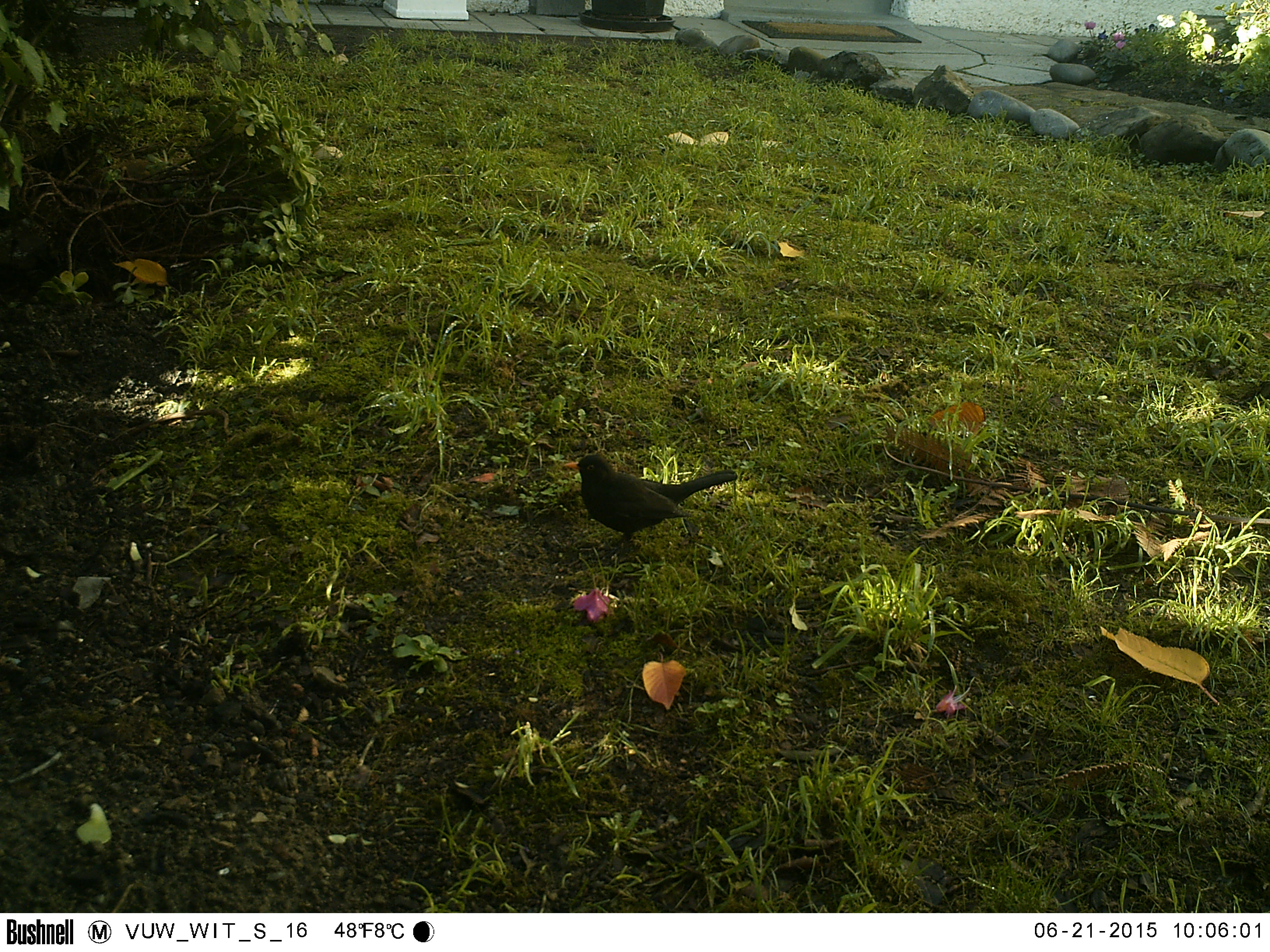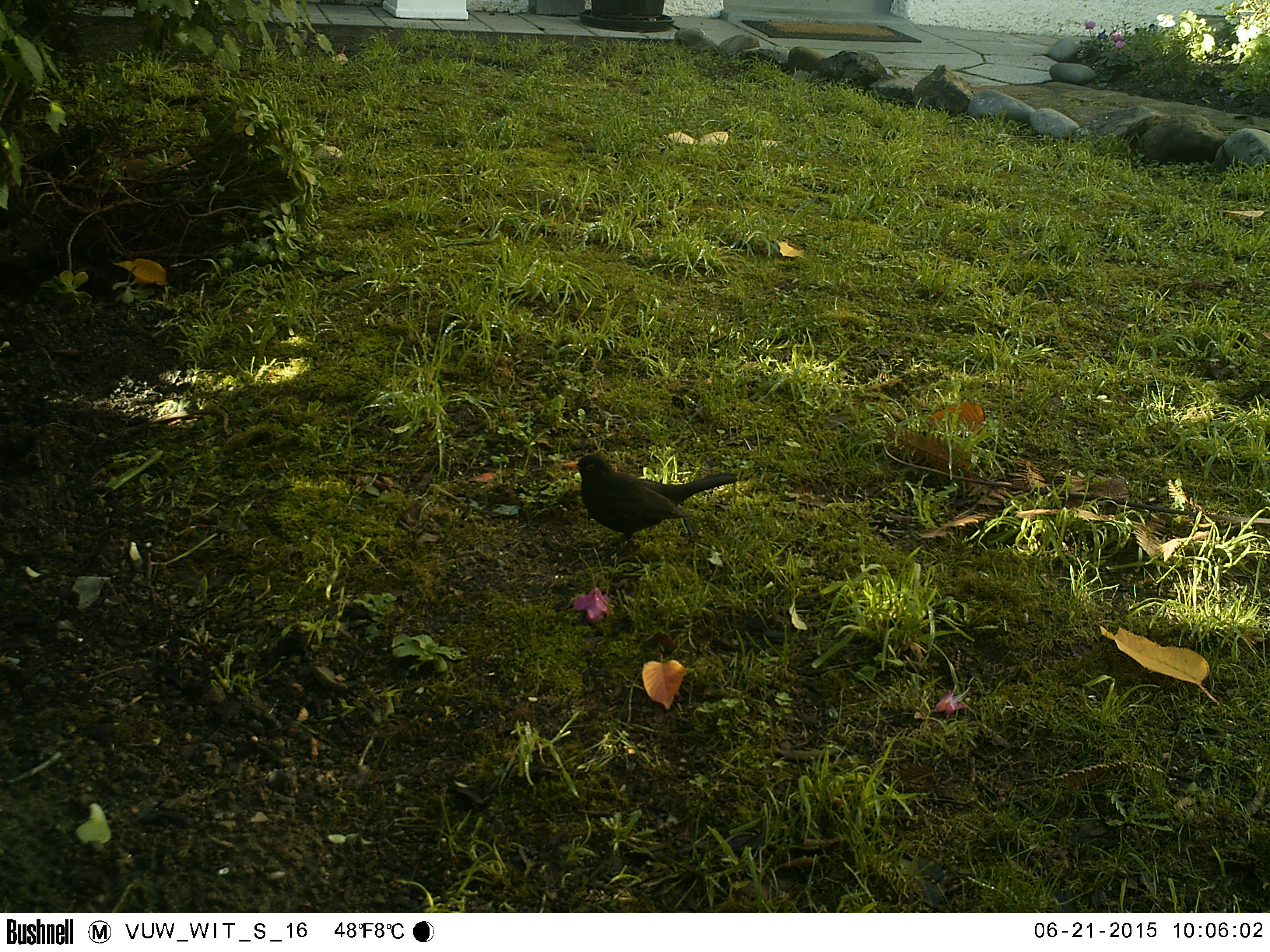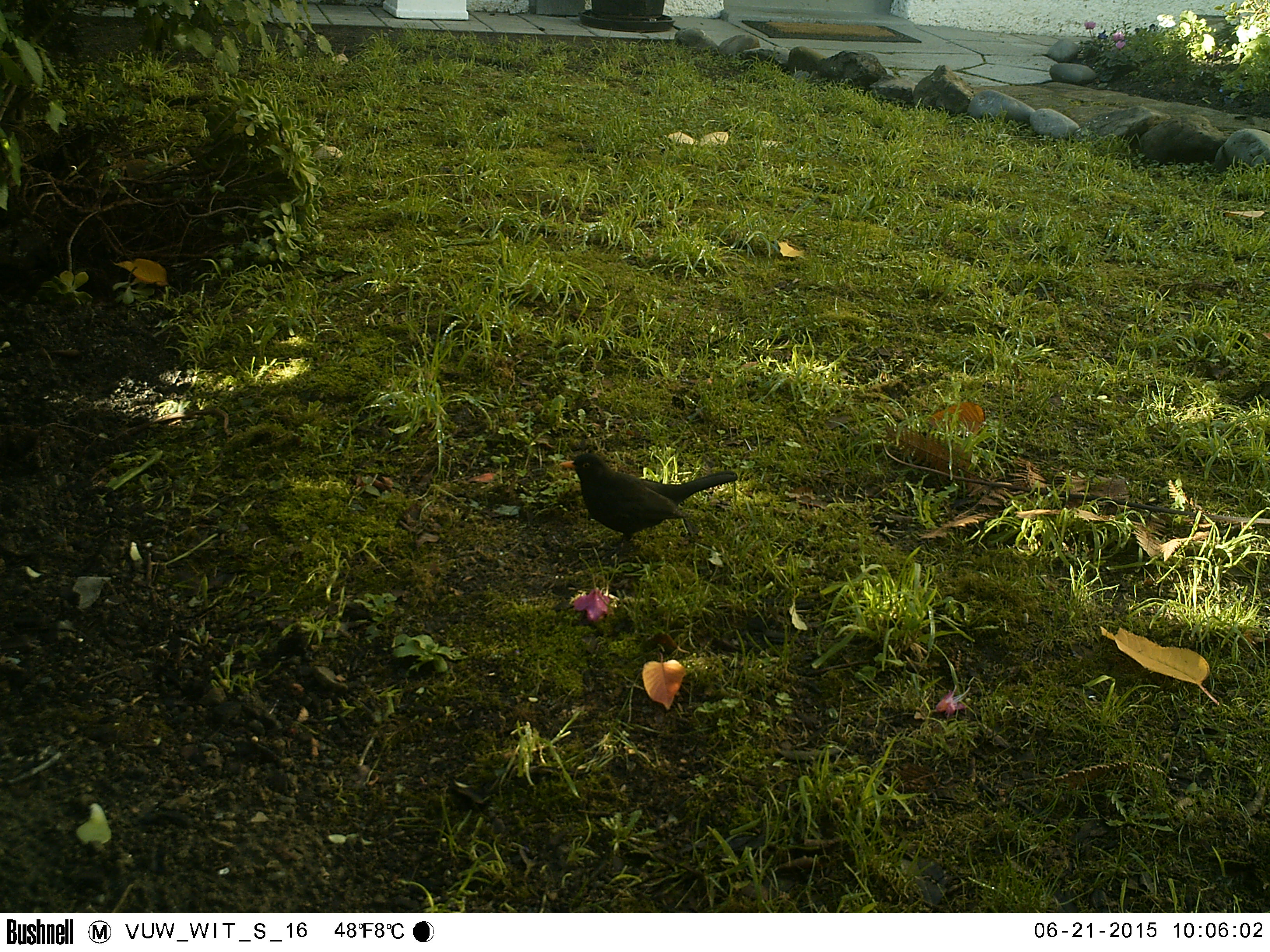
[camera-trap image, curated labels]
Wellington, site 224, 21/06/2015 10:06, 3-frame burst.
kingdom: Animalia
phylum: Chordata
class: Aves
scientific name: Aves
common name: bird